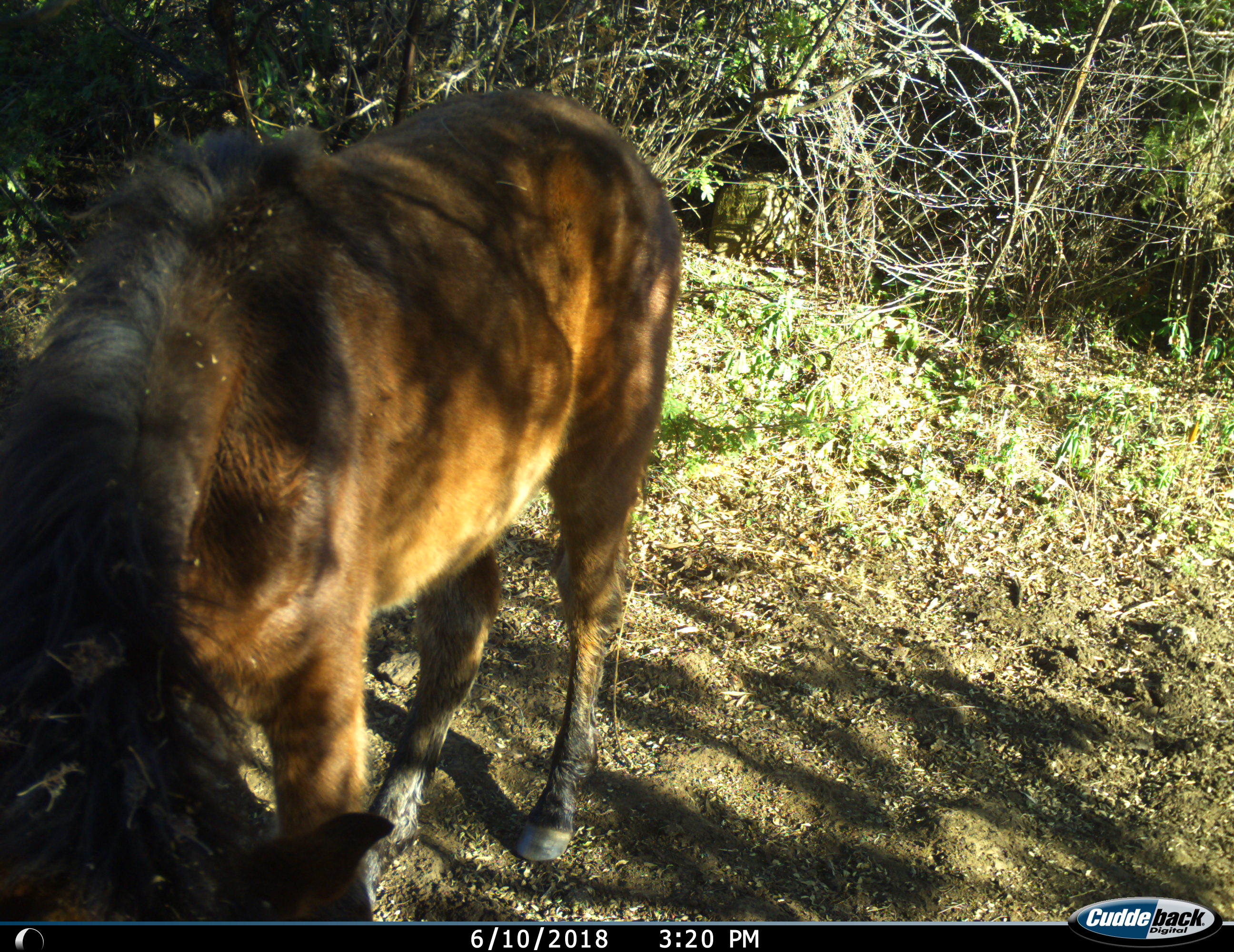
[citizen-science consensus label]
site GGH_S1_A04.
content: unidentified animal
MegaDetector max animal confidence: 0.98